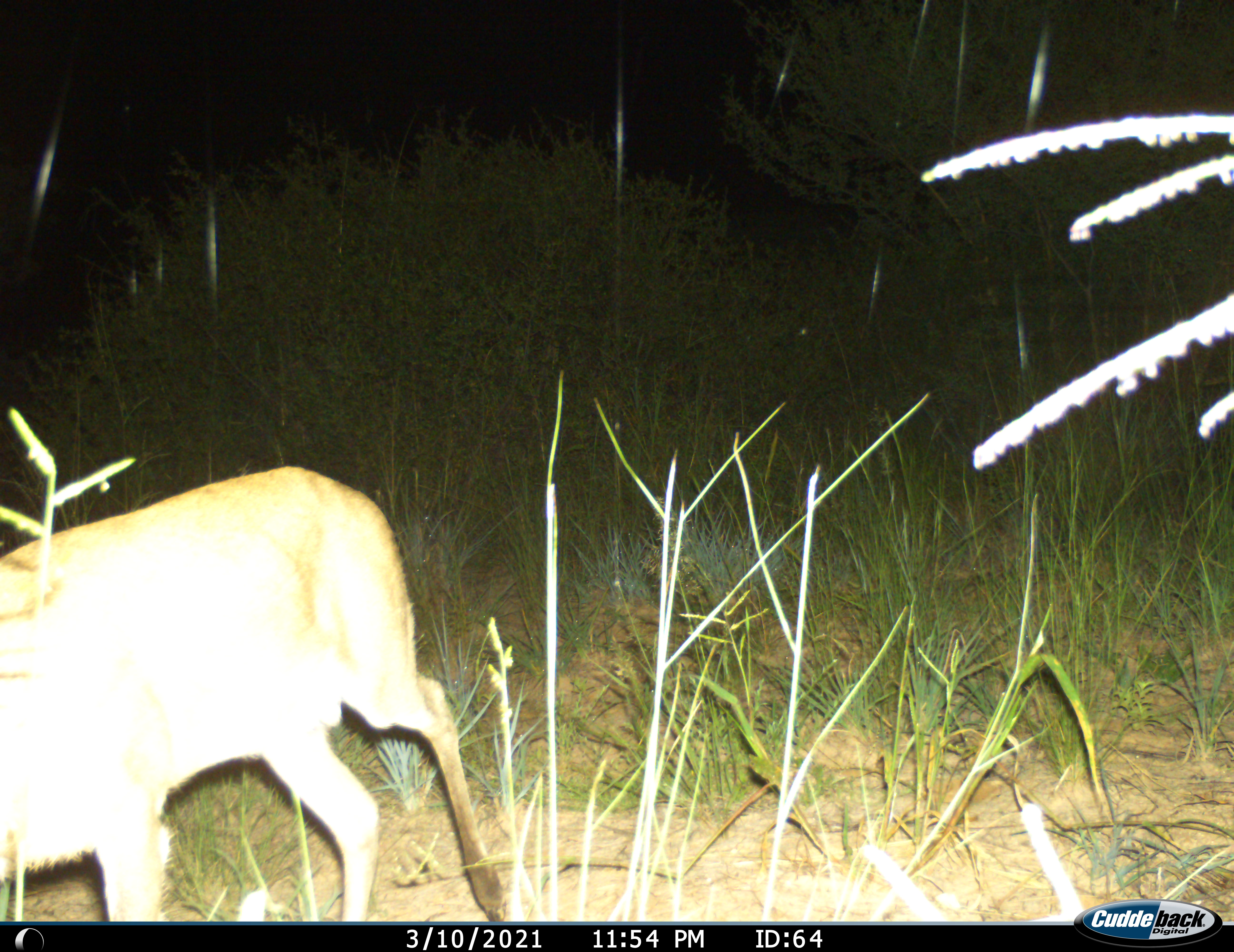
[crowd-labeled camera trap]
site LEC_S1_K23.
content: unidentified animal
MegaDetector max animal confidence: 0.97